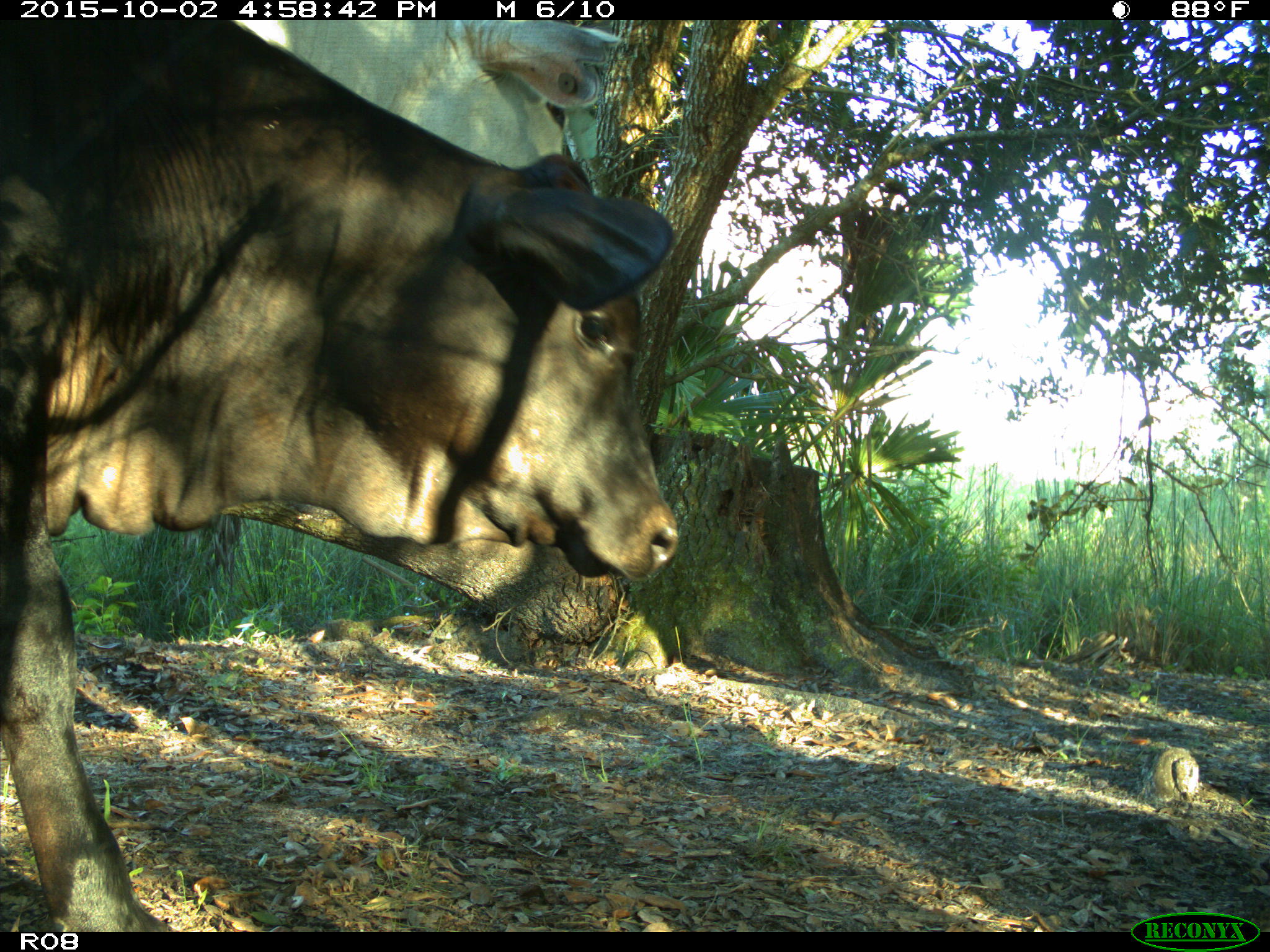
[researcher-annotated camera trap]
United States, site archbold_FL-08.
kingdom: Animalia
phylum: Chordata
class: Mammalia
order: Artiodactyla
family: Bovidae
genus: Bos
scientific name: Bos taurus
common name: domestic cow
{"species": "Bos taurus (domestic cow)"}